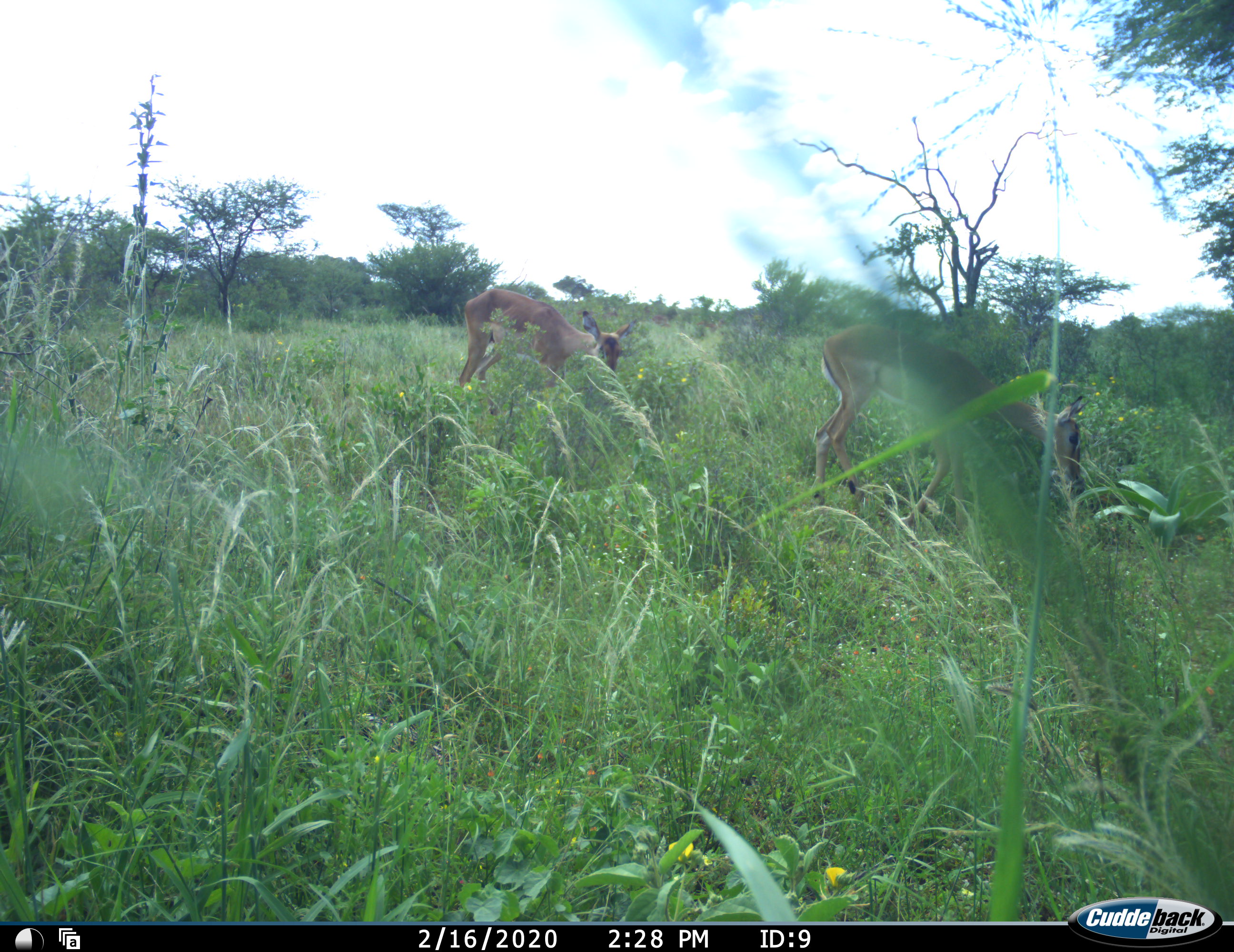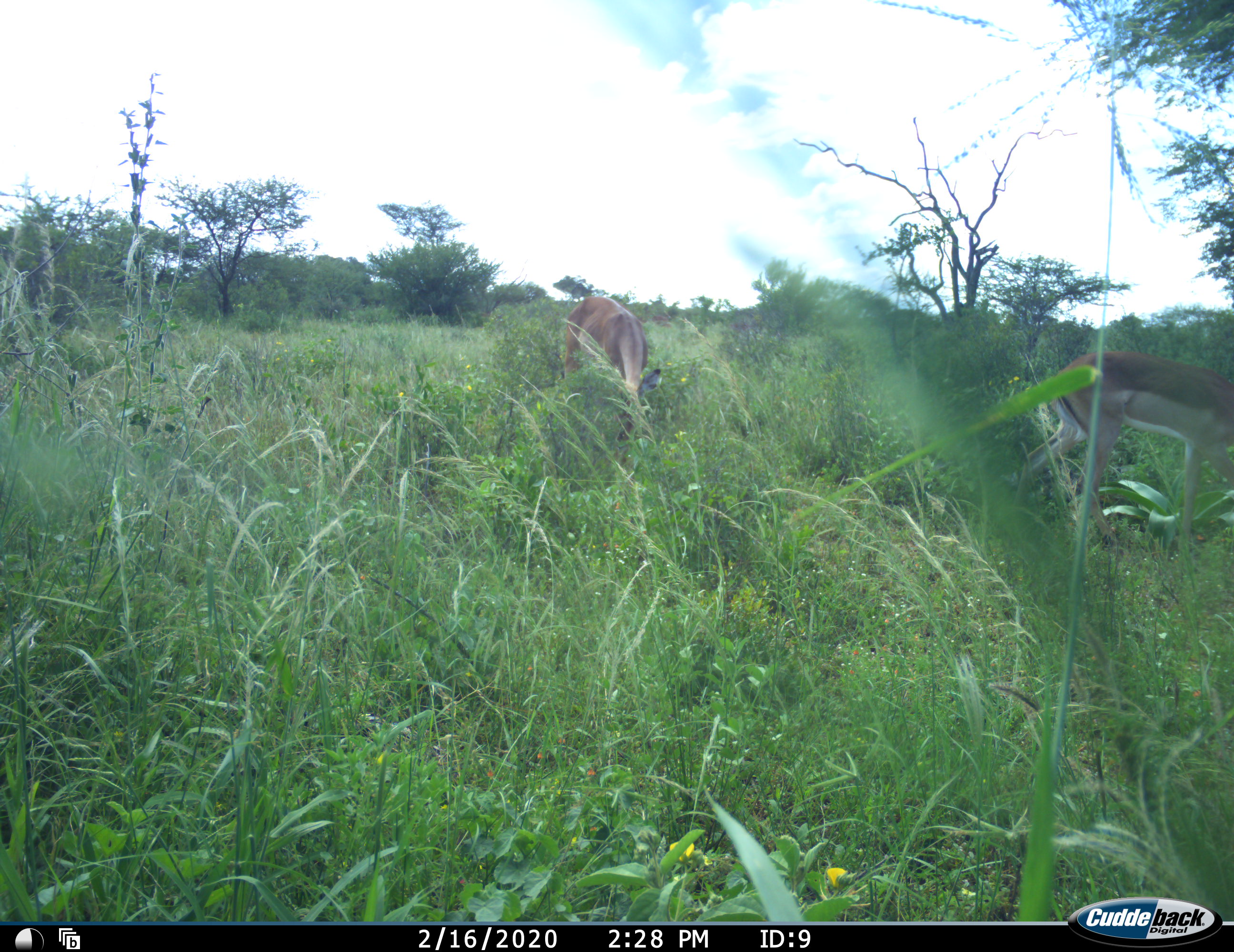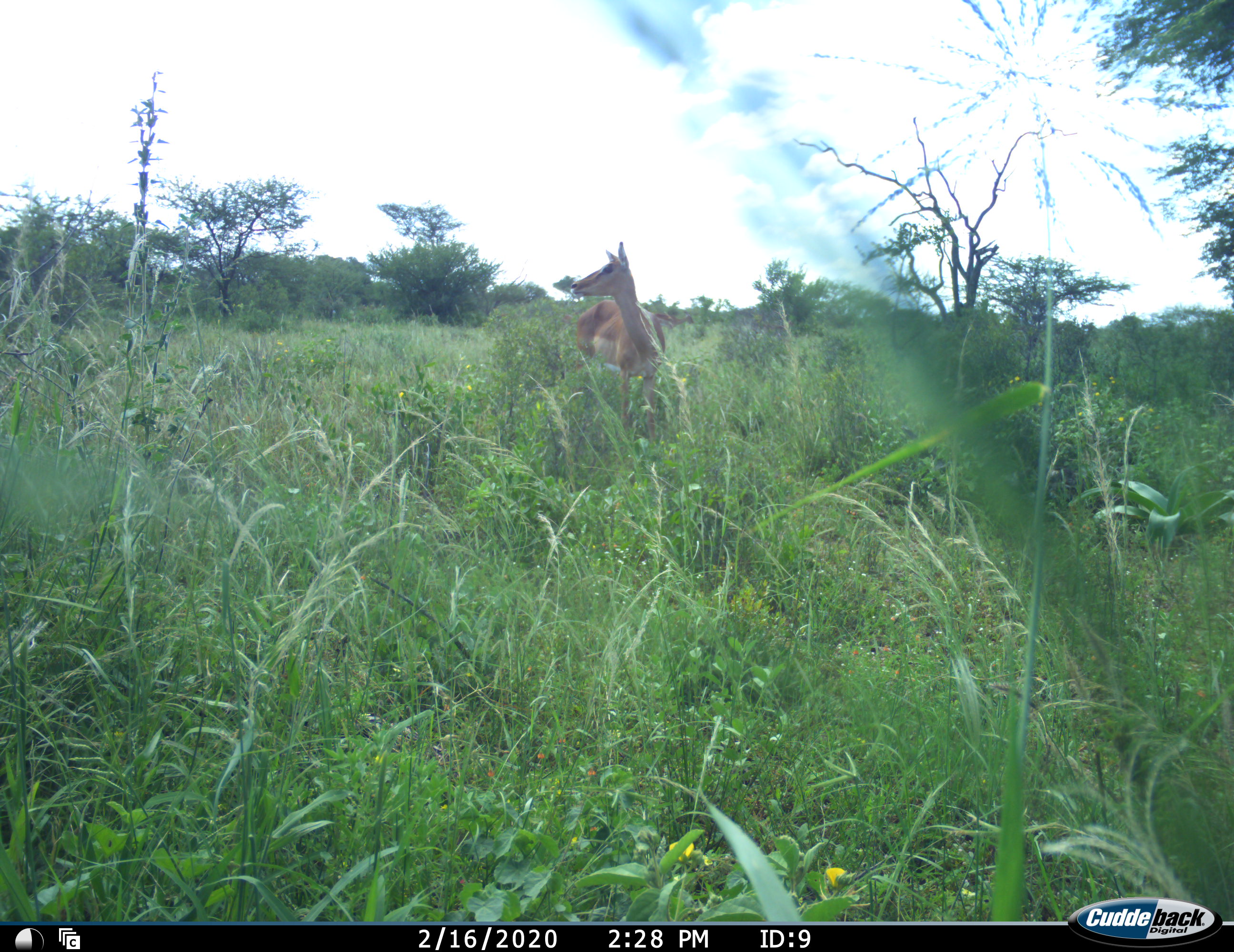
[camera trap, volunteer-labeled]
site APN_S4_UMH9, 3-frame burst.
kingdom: Animalia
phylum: Chordata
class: Mammalia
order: Artiodactyla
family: Bovidae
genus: Aepyceros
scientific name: Aepyceros melampus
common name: impala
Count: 2.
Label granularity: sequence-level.